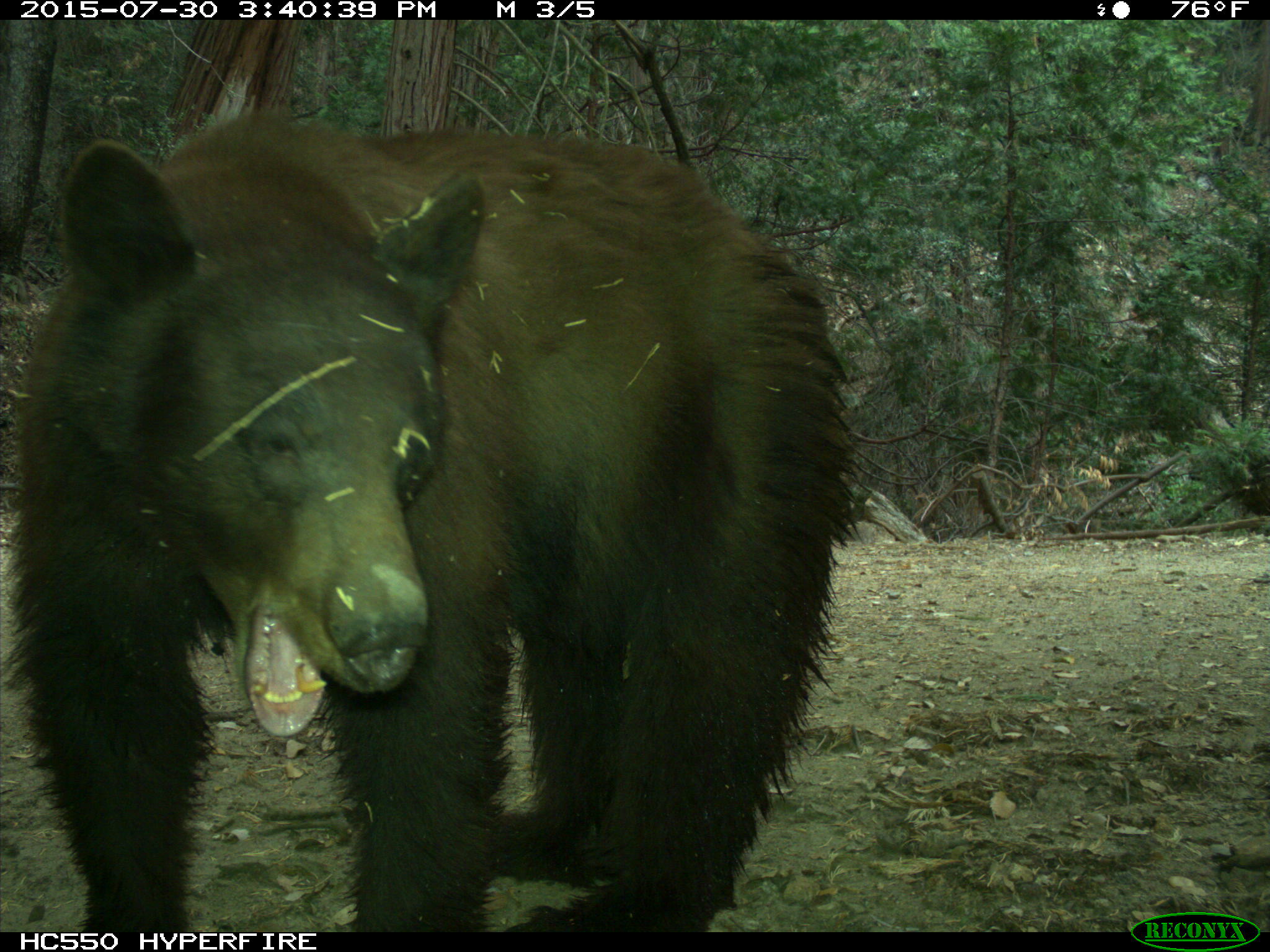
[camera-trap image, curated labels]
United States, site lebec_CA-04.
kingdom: Animalia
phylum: Chordata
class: Mammalia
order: Carnivora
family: Ursidae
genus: Ursus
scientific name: Ursus americanus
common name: american black bear